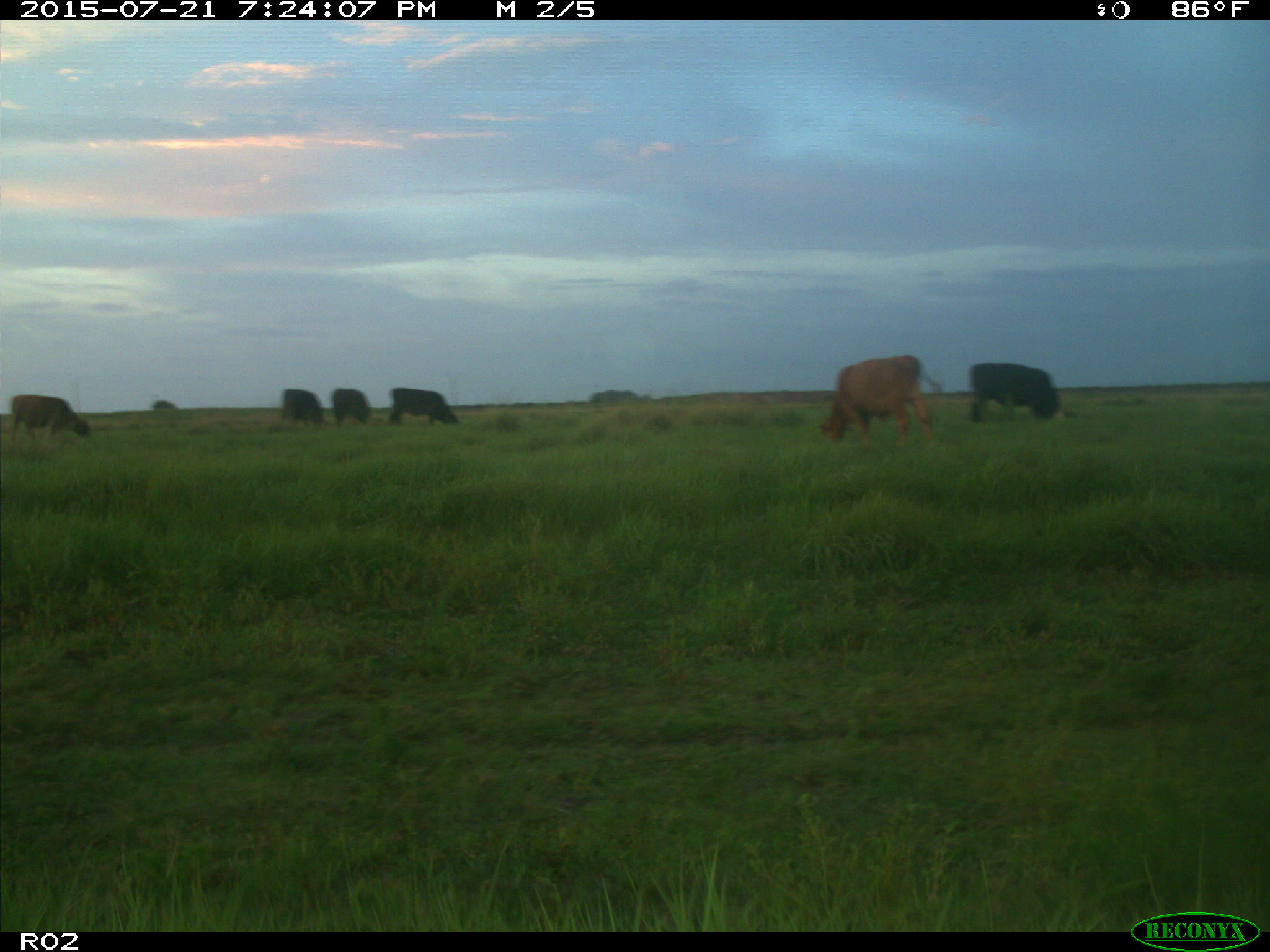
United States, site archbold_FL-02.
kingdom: Animalia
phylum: Chordata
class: Mammalia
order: Artiodactyla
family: Bovidae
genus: Bos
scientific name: Bos taurus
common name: domestic cow